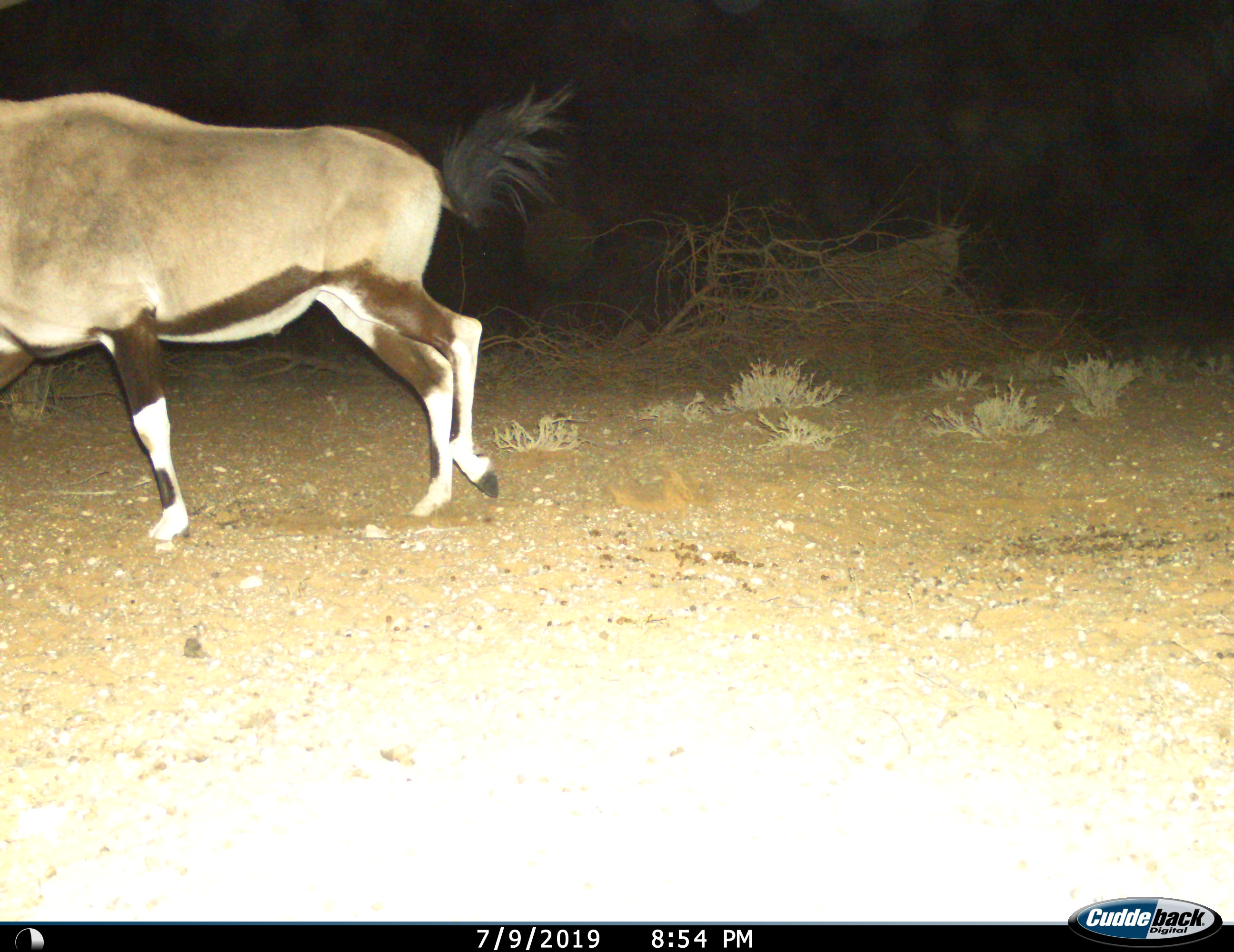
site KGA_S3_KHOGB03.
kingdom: Animalia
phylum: Chordata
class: Mammalia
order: Artiodactyla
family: Bovidae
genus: Oryx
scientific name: Oryx gazella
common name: gemsbok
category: oryx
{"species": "oryx (gemsbok) (Oryx gazella)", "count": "1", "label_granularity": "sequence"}